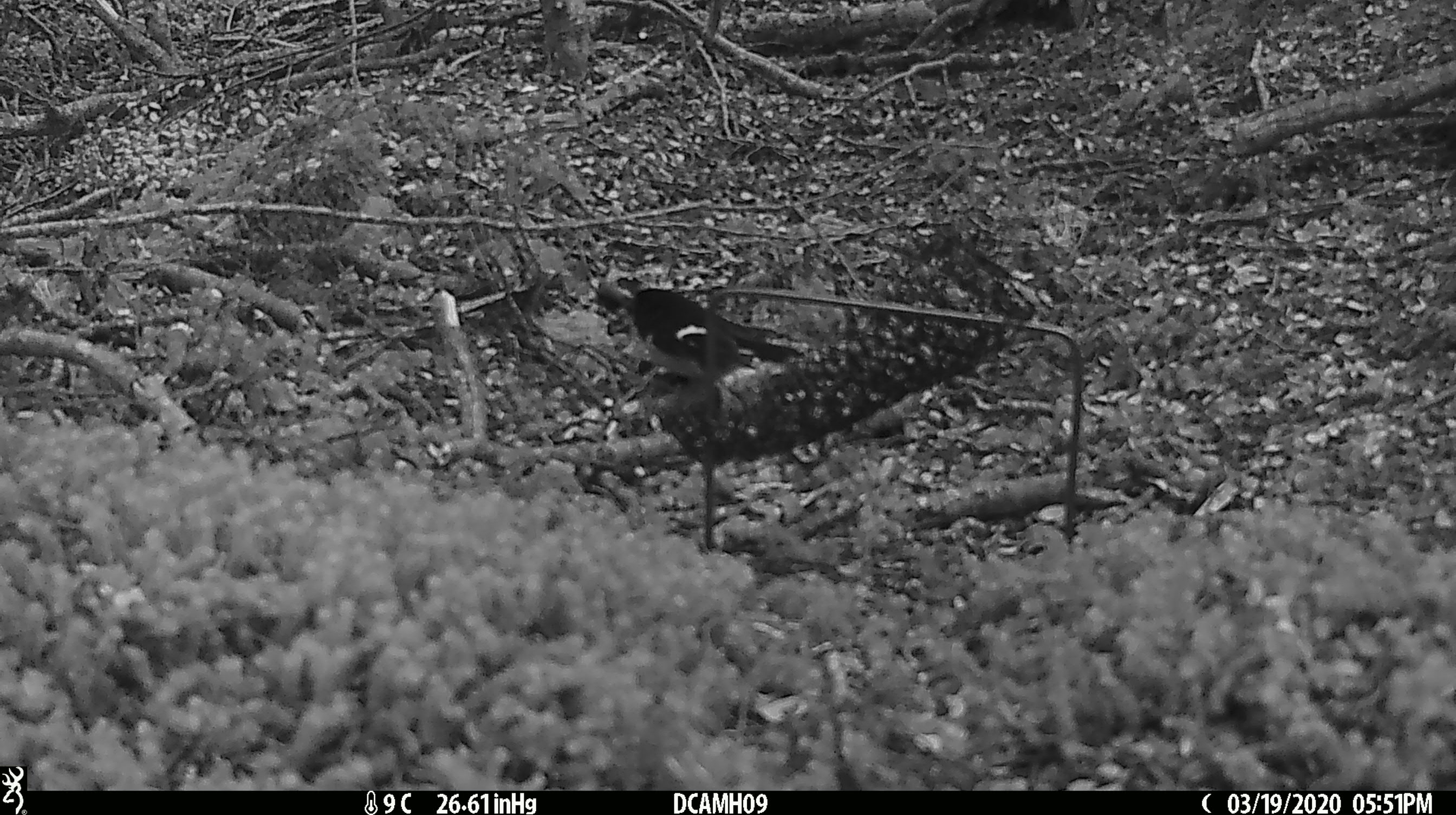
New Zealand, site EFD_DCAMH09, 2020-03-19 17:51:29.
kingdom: Animalia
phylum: Chordata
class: Aves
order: Passeriformes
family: Petroicidae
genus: Petroica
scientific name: Petroica macrocephala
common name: tomtit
Tomtit (Petroica macrocephala).